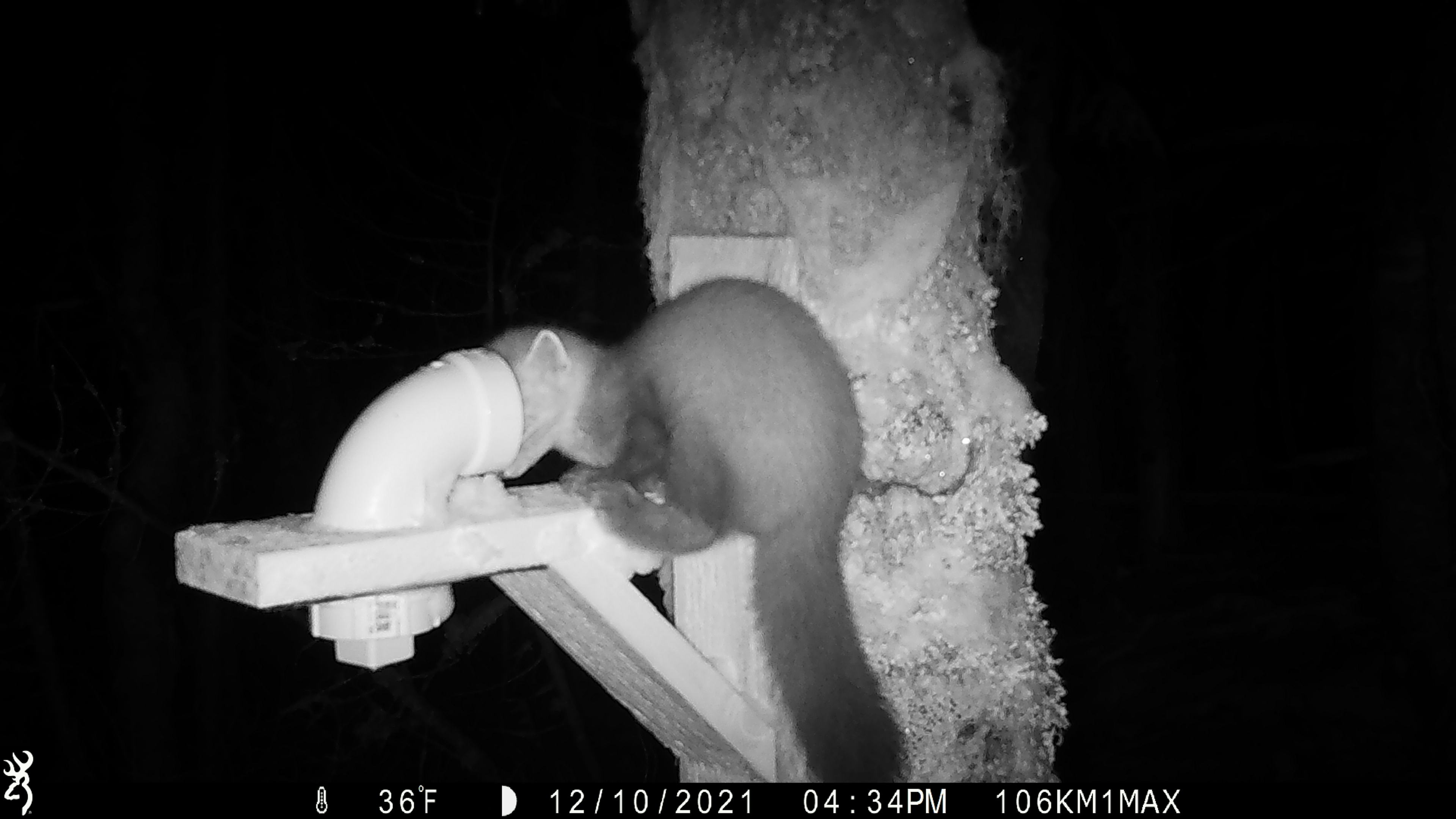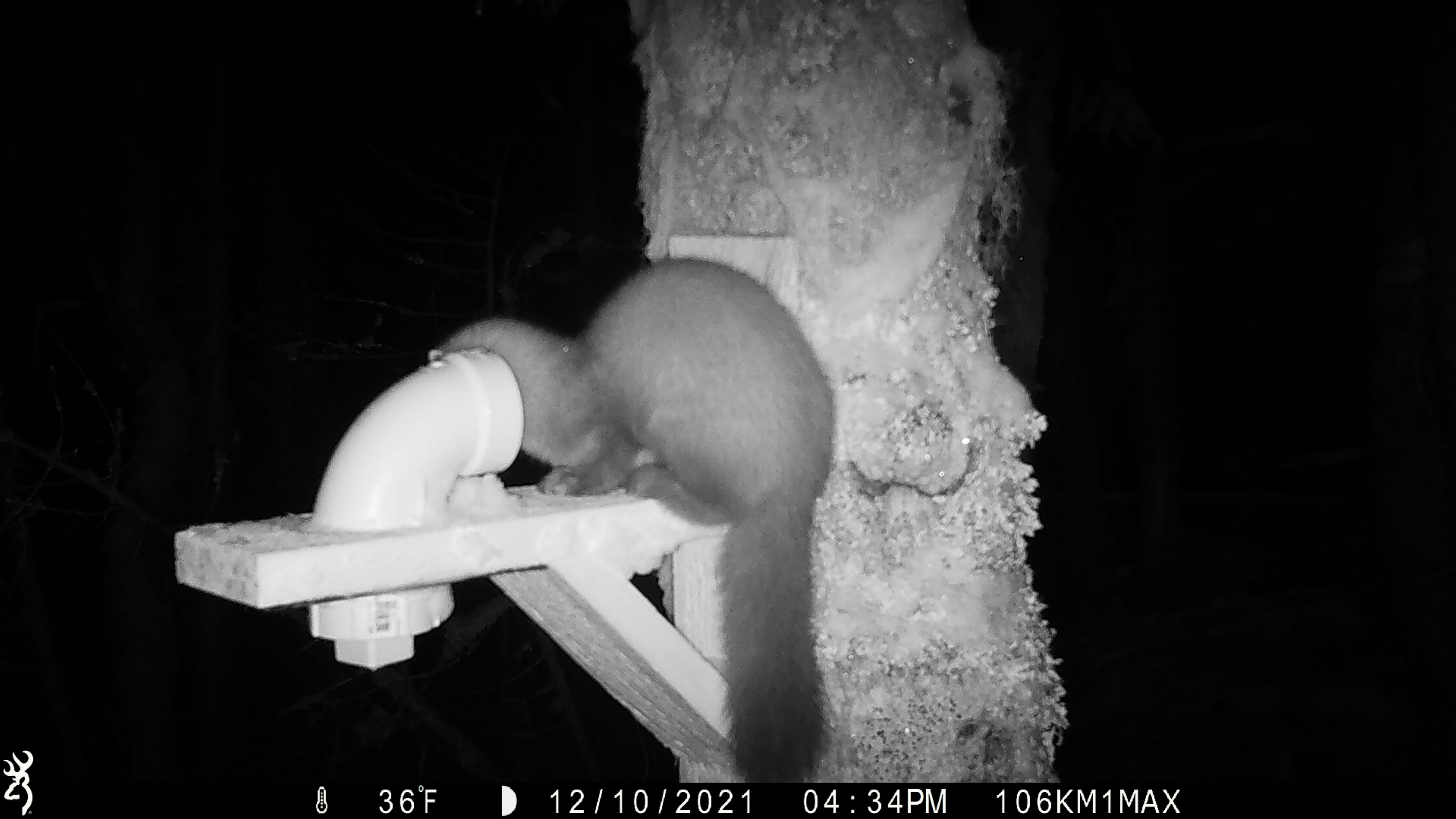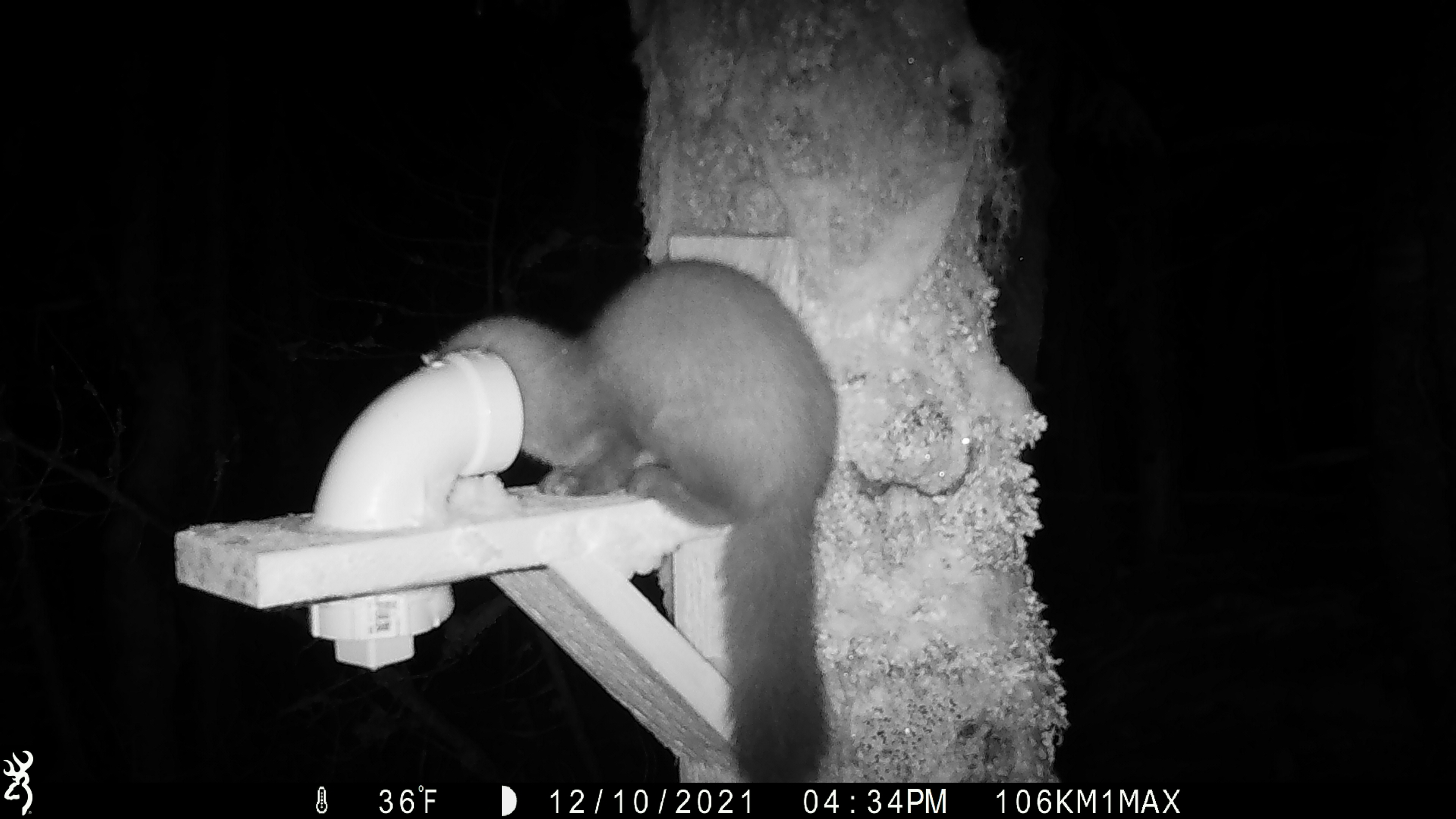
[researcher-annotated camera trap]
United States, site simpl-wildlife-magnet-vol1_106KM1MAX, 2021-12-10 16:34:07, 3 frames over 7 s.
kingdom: Animalia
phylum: Chordata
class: Mammalia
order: Carnivora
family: Mustelidae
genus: Martes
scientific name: Martes americana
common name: american marten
American marten (Martes americana).